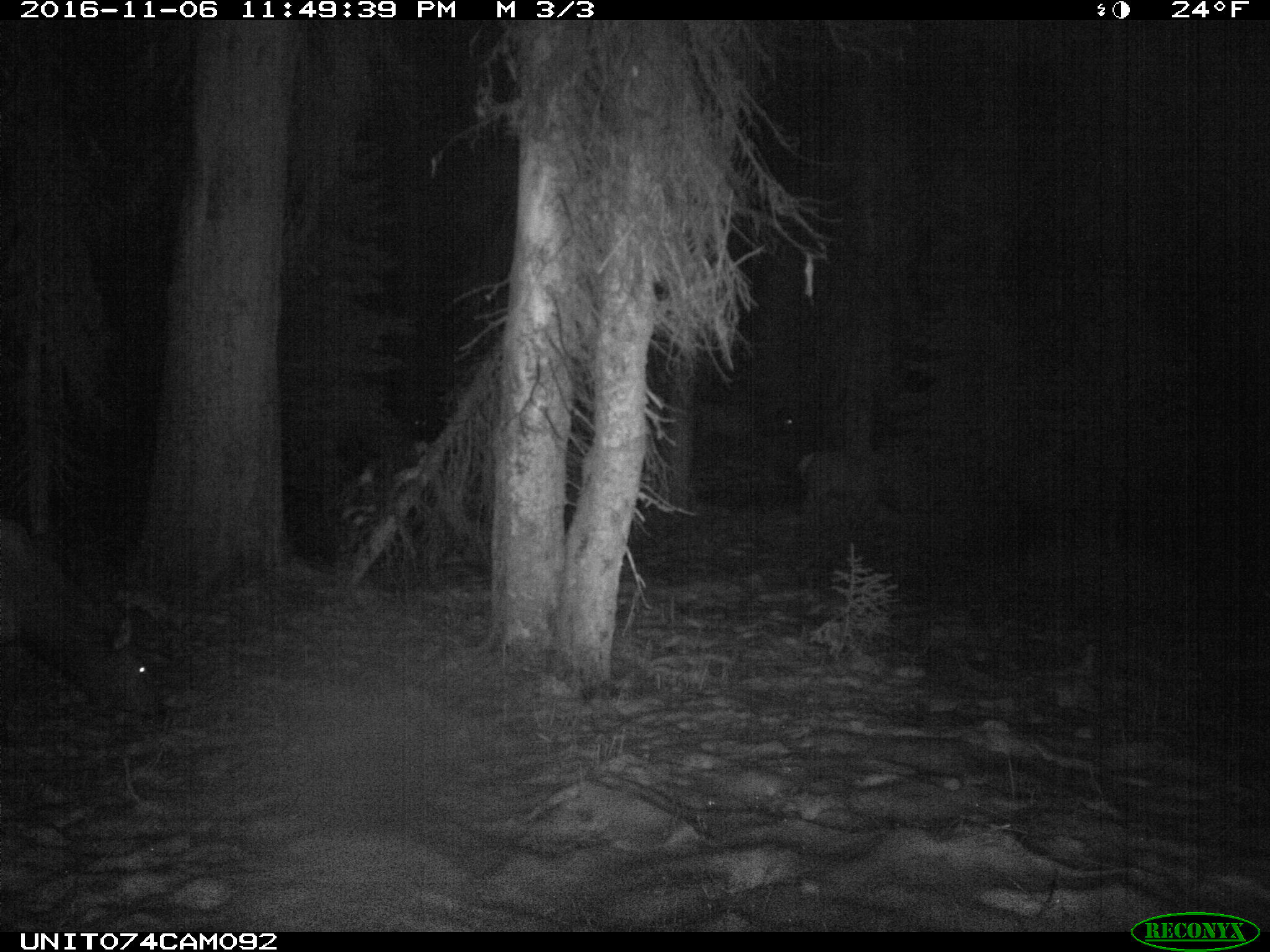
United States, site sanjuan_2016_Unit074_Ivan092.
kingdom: Animalia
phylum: Chordata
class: Mammalia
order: Artiodactyla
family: Cervidae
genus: Cervus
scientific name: Cervus elaphus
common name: red deer